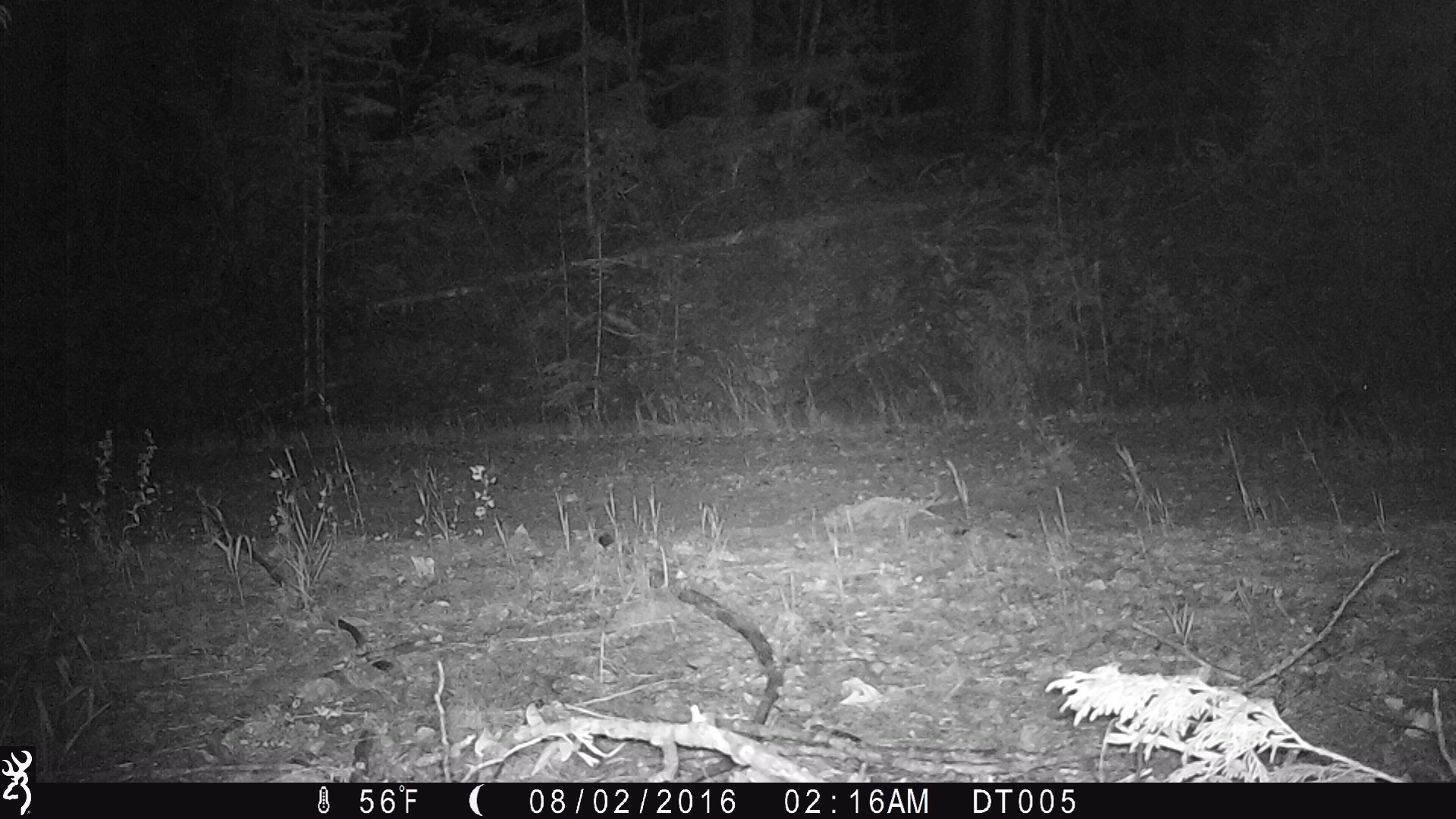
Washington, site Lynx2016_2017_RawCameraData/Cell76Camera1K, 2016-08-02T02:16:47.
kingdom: Animalia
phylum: Chordata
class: Mammalia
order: Lagomorpha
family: Leporidae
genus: Lepus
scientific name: Lepus americanus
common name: snowshoe hare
Lepus americanus (snowshoe hare). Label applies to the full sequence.